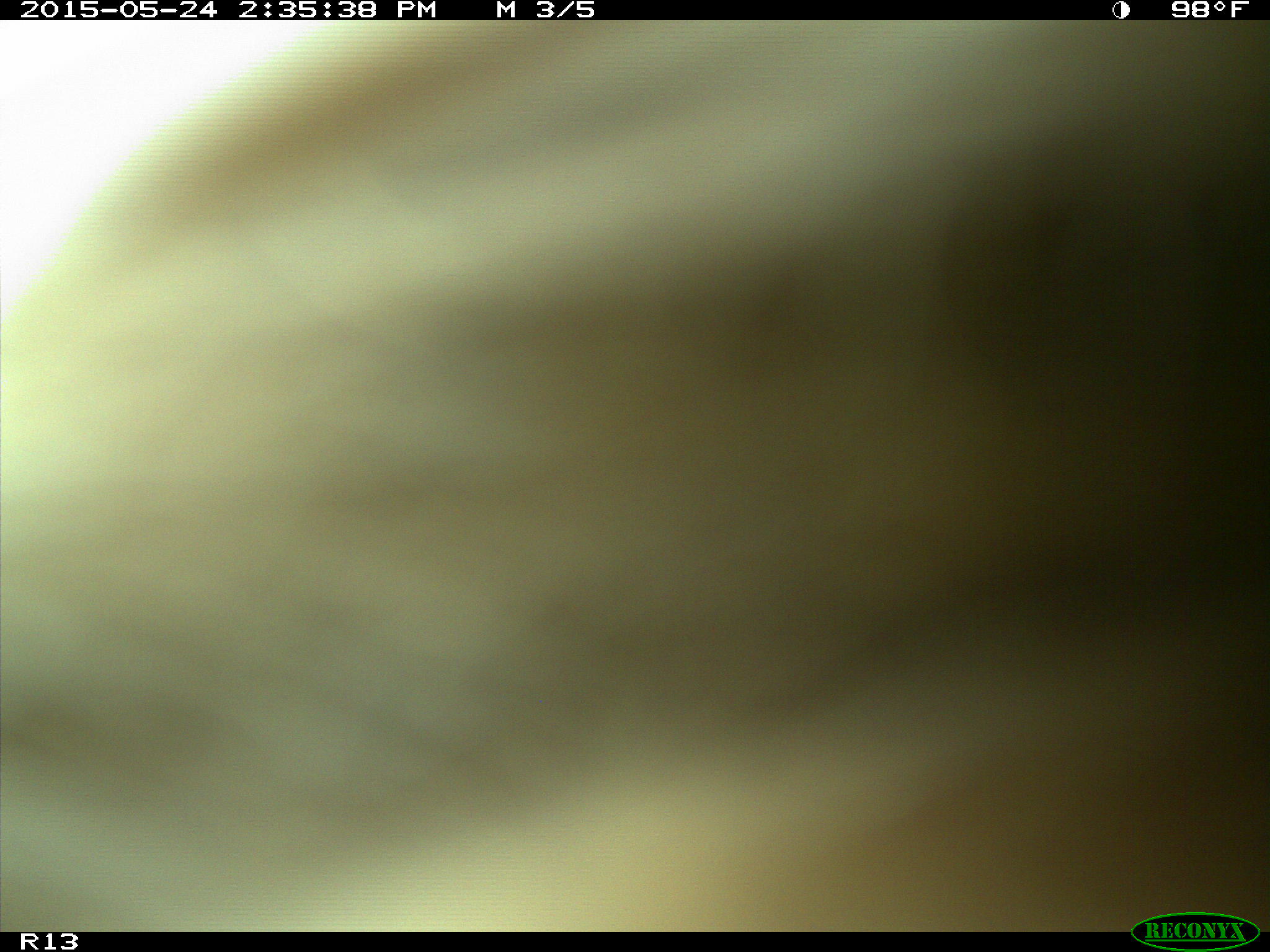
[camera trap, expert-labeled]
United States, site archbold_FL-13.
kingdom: Animalia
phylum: Chordata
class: Mammalia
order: Artiodactyla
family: Bovidae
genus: Bos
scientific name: Bos taurus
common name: domestic cow